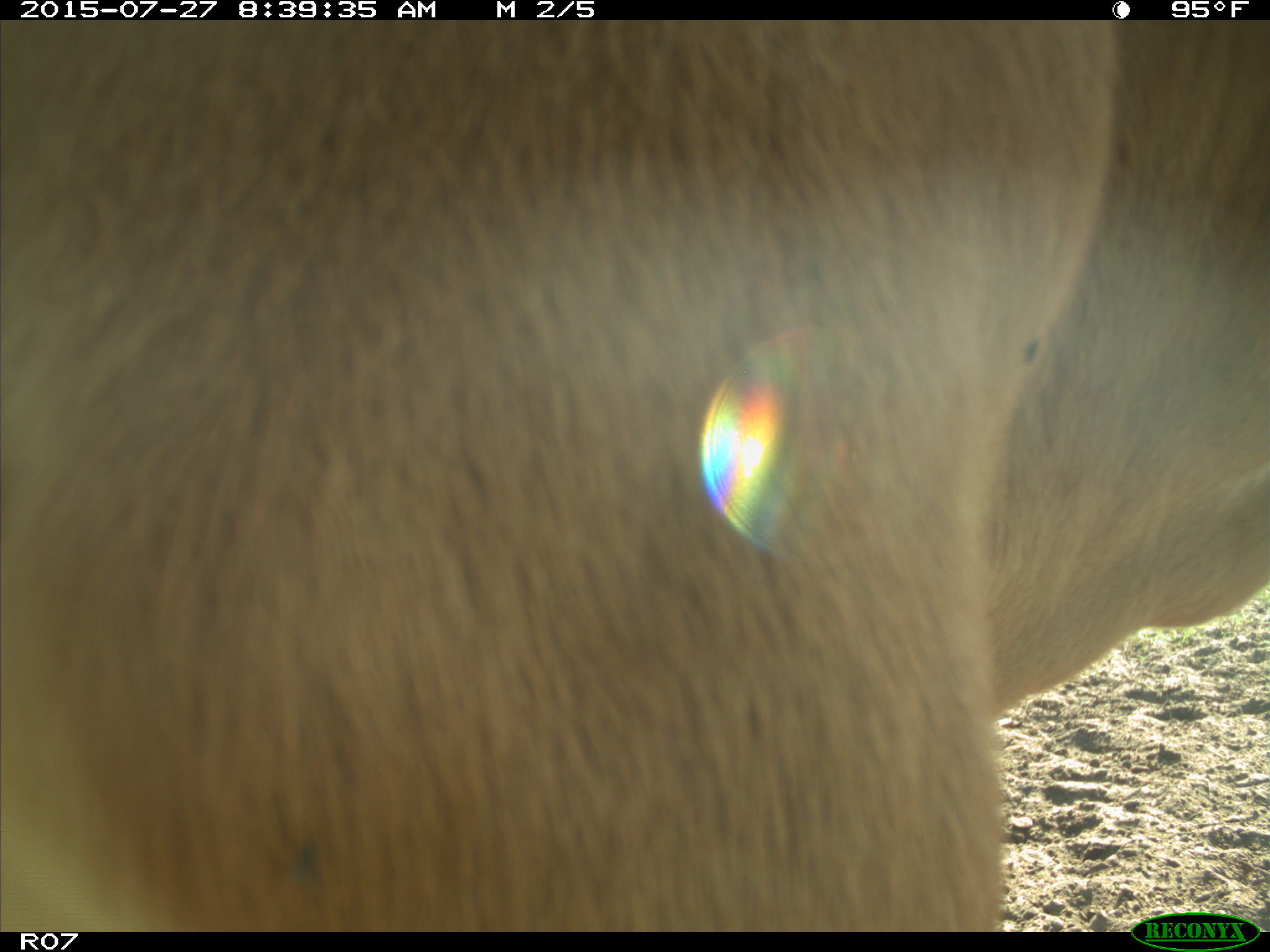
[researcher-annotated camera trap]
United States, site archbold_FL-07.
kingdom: Animalia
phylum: Chordata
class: Mammalia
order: Artiodactyla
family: Bovidae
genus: Bos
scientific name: Bos taurus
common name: domestic cow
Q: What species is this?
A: Bos taurus (domestic cow).